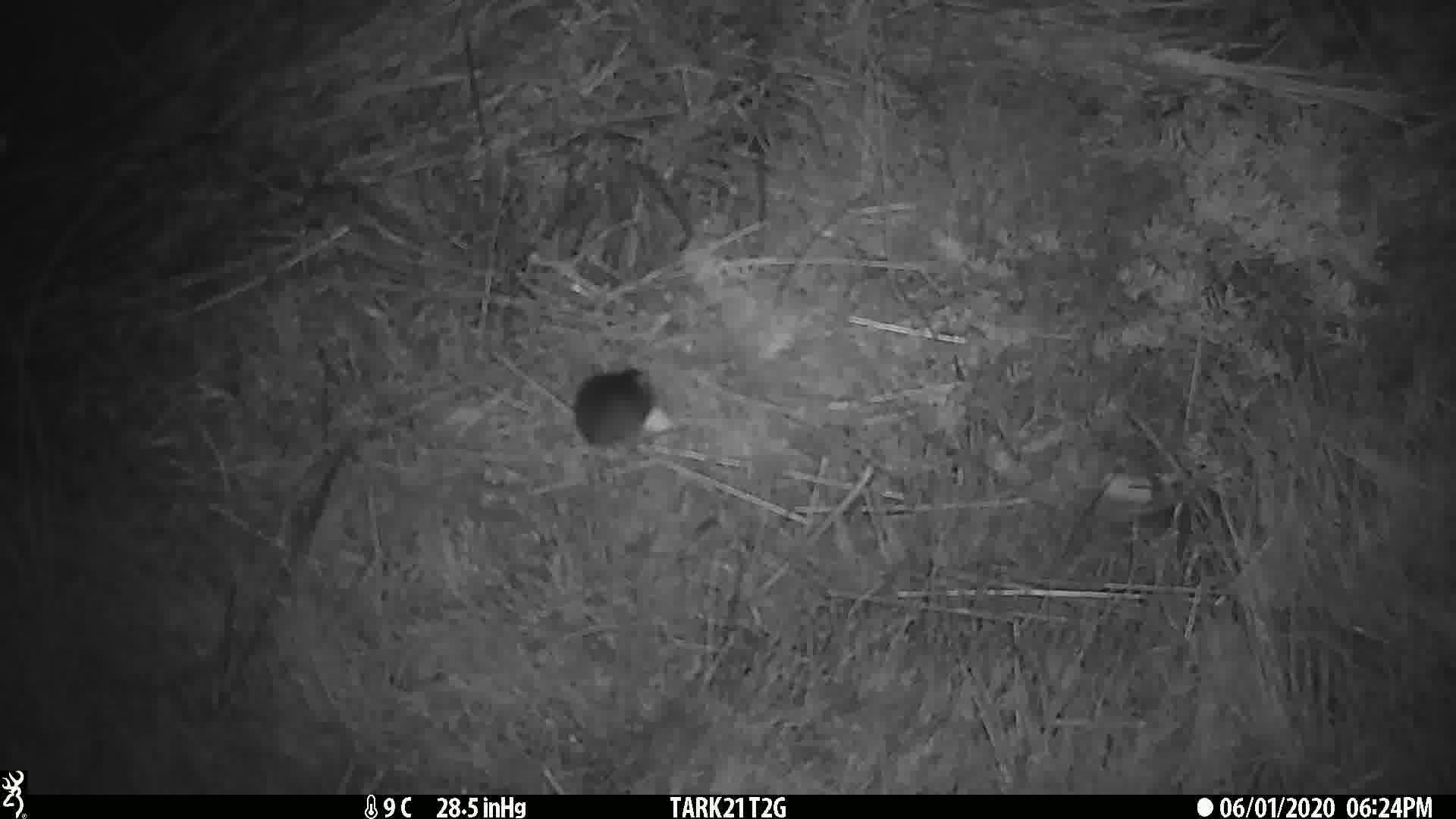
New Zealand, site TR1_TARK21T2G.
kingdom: Animalia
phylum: Chordata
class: Mammalia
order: Rodentia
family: Muridae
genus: Mus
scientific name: Mus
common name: mouse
Mouse (Mus).